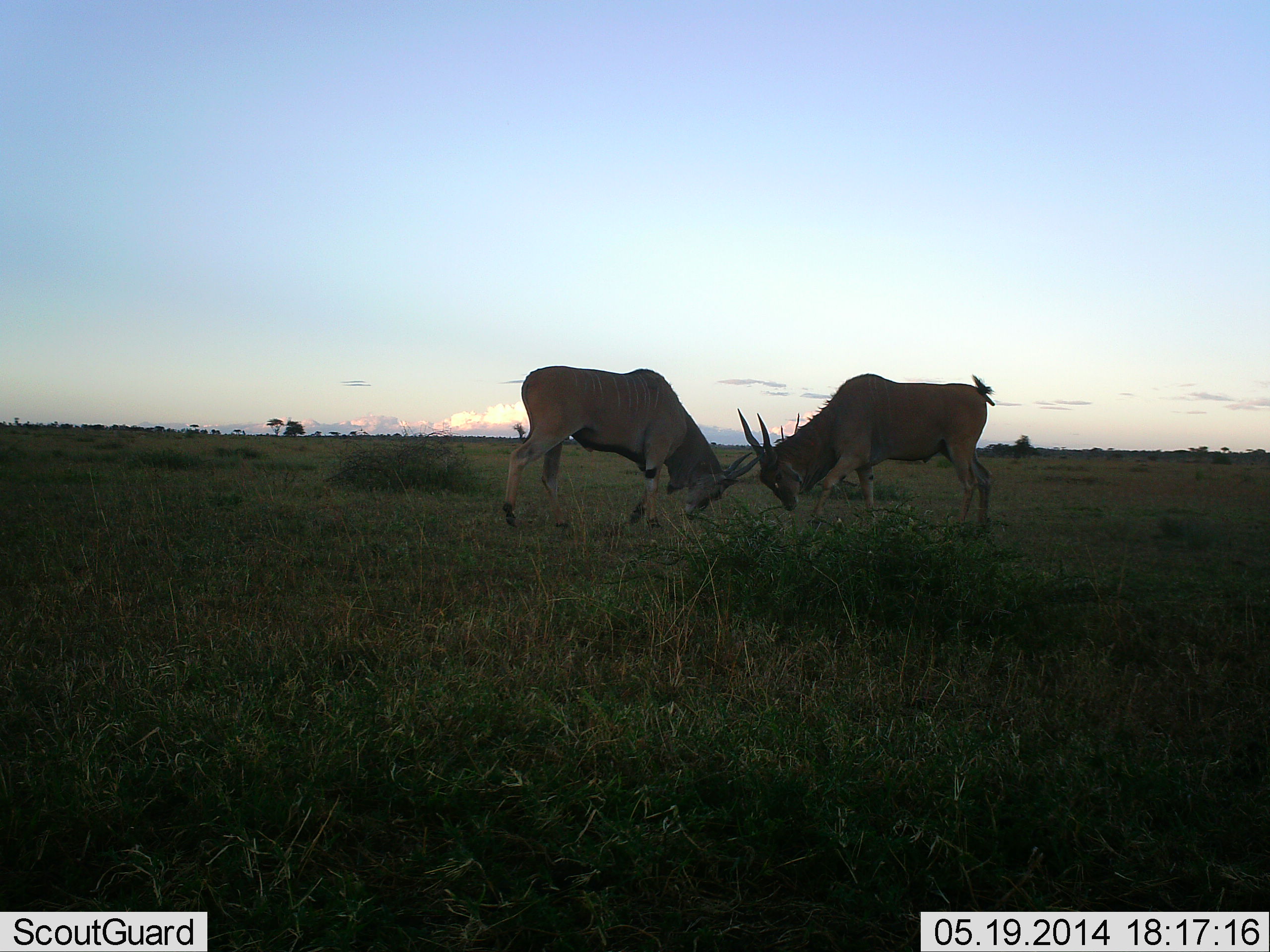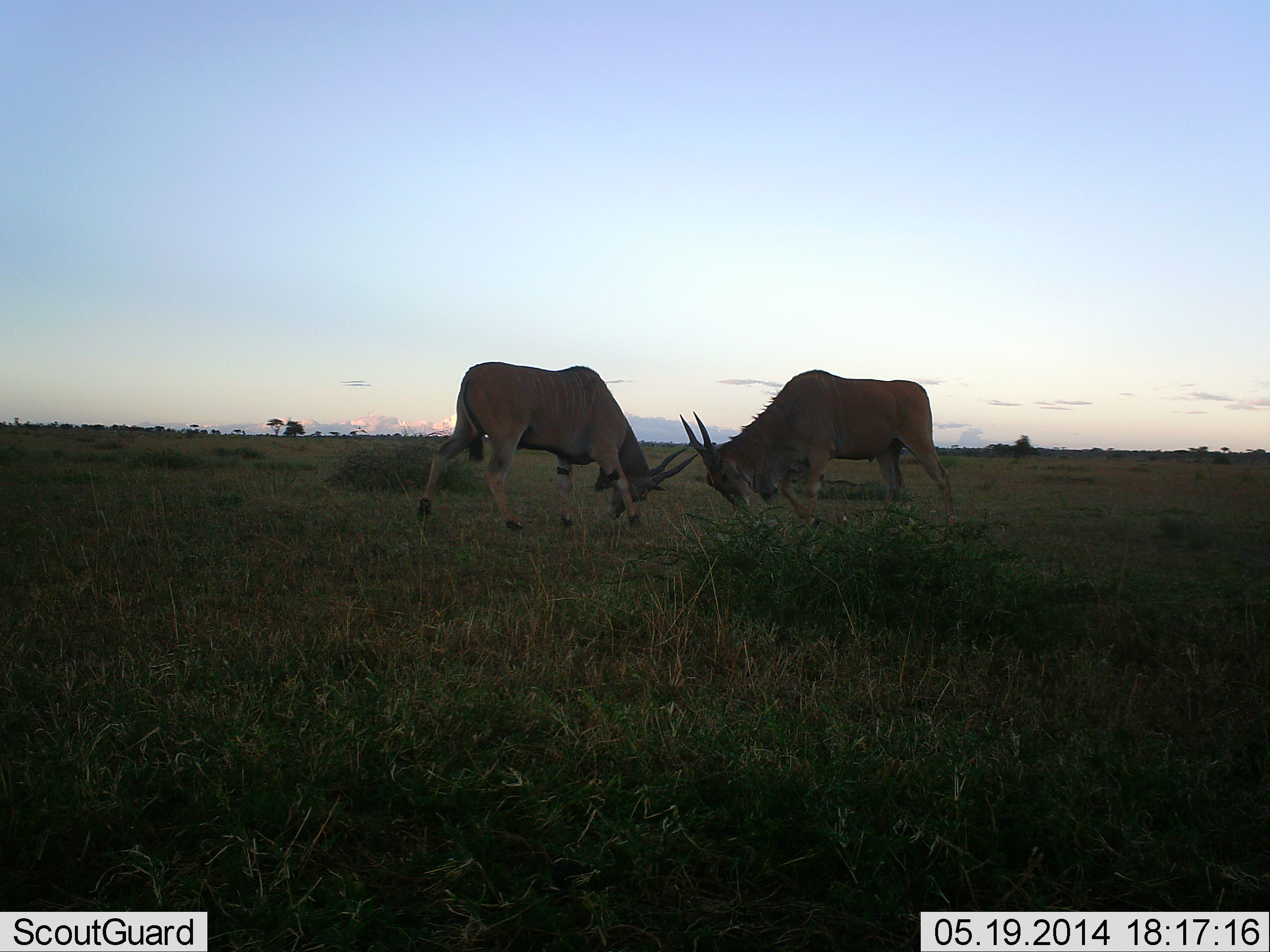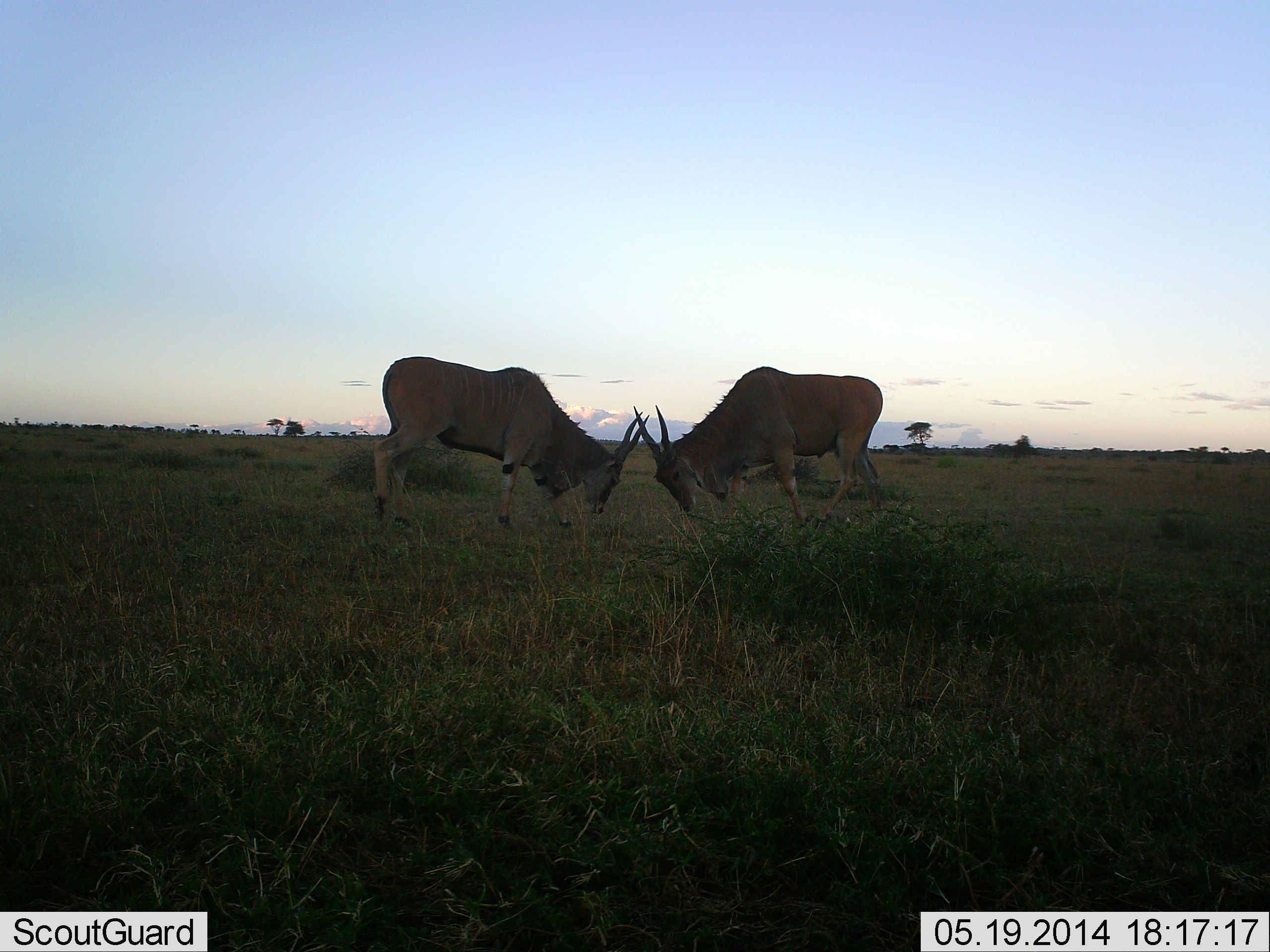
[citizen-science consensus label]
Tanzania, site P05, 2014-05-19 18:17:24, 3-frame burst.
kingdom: Animalia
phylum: Chordata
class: Mammalia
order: Artiodactyla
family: Bovidae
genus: Tragelaphus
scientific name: Tragelaphus oryx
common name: eland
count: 2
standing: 0%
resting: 0%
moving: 20%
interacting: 100%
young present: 0%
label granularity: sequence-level